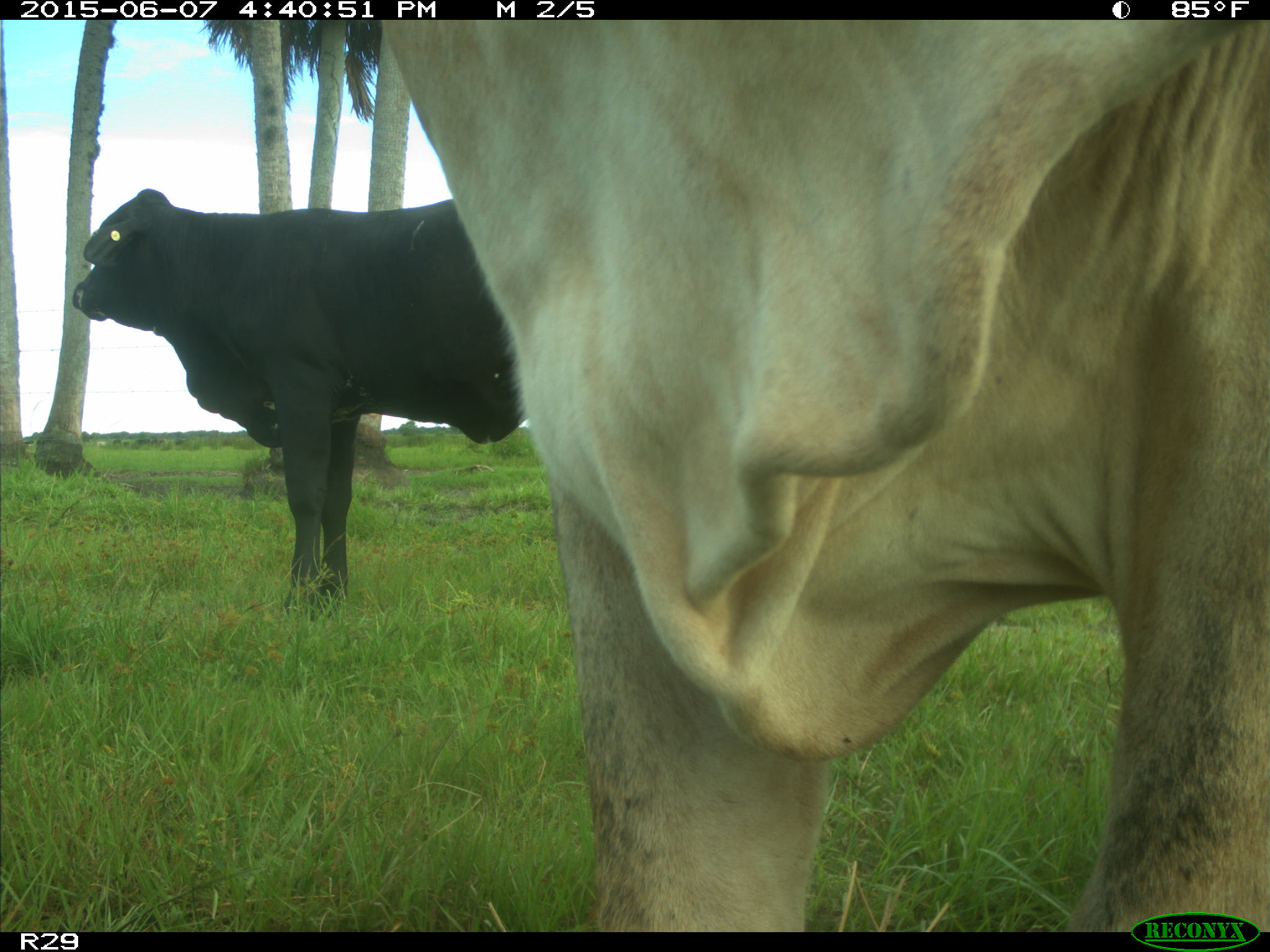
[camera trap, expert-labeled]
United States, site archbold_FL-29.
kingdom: Animalia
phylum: Chordata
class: Mammalia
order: Artiodactyla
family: Bovidae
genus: Bos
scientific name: Bos taurus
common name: domestic cow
Bos taurus (domestic cow).